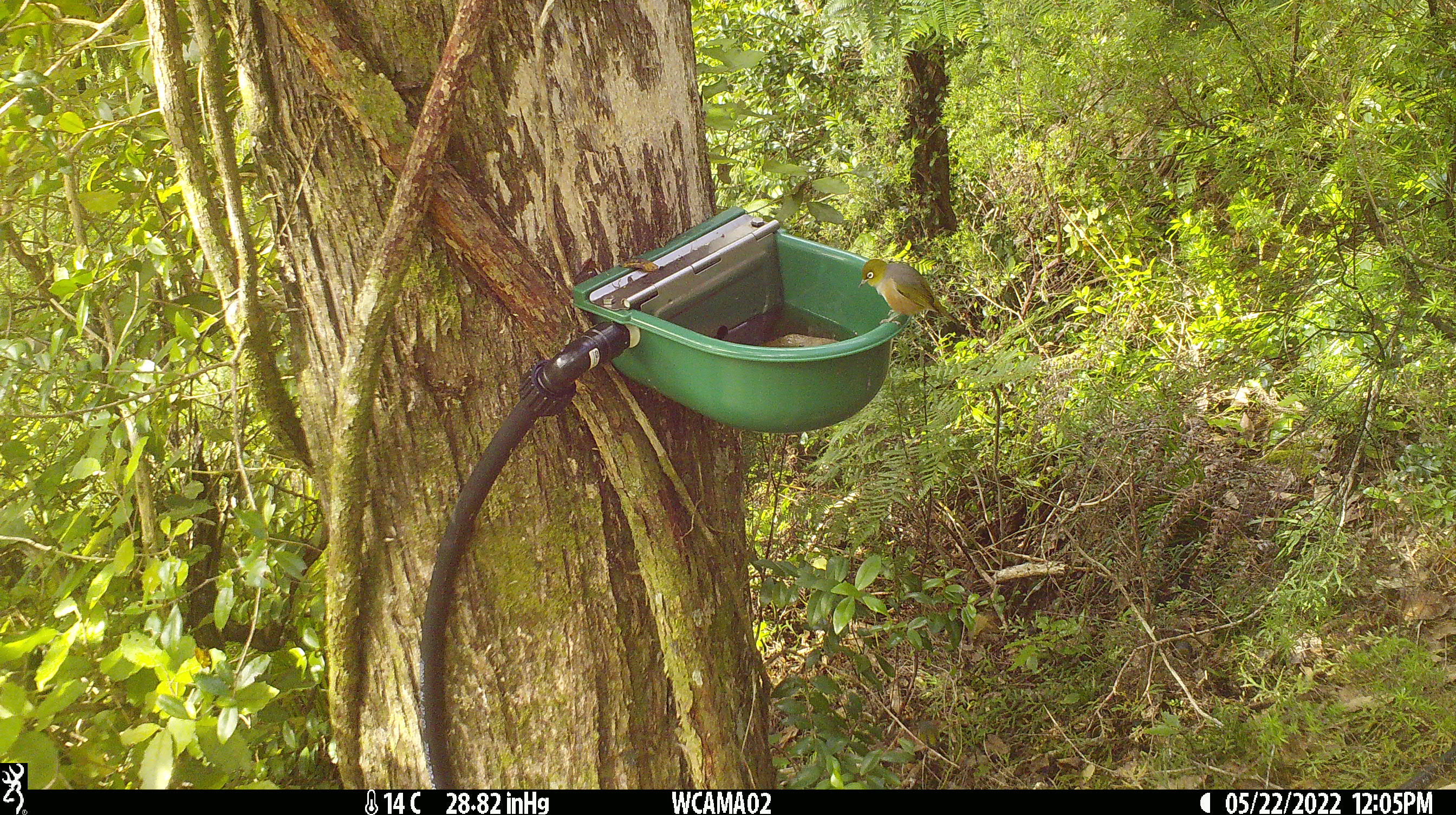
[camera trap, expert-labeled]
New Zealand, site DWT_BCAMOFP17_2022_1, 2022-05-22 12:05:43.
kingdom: Animalia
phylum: Chordata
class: Aves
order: Passeriformes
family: Zosteropidae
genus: Zosterops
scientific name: Zosterops lateralis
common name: silvereye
Silvereye (Zosterops lateralis).